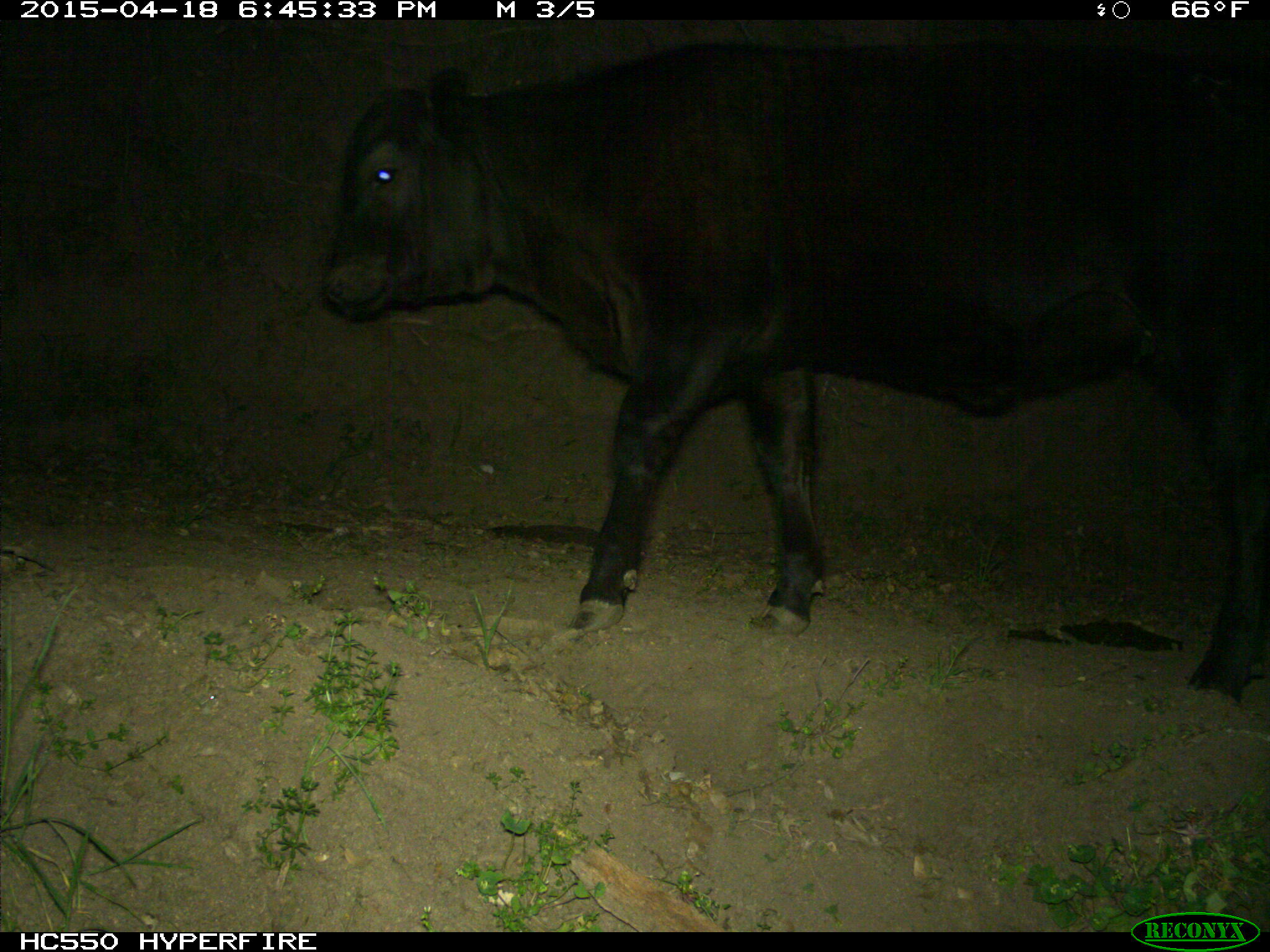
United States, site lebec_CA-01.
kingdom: Animalia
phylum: Chordata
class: Mammalia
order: Artiodactyla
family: Bovidae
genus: Bos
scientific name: Bos taurus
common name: domestic cow